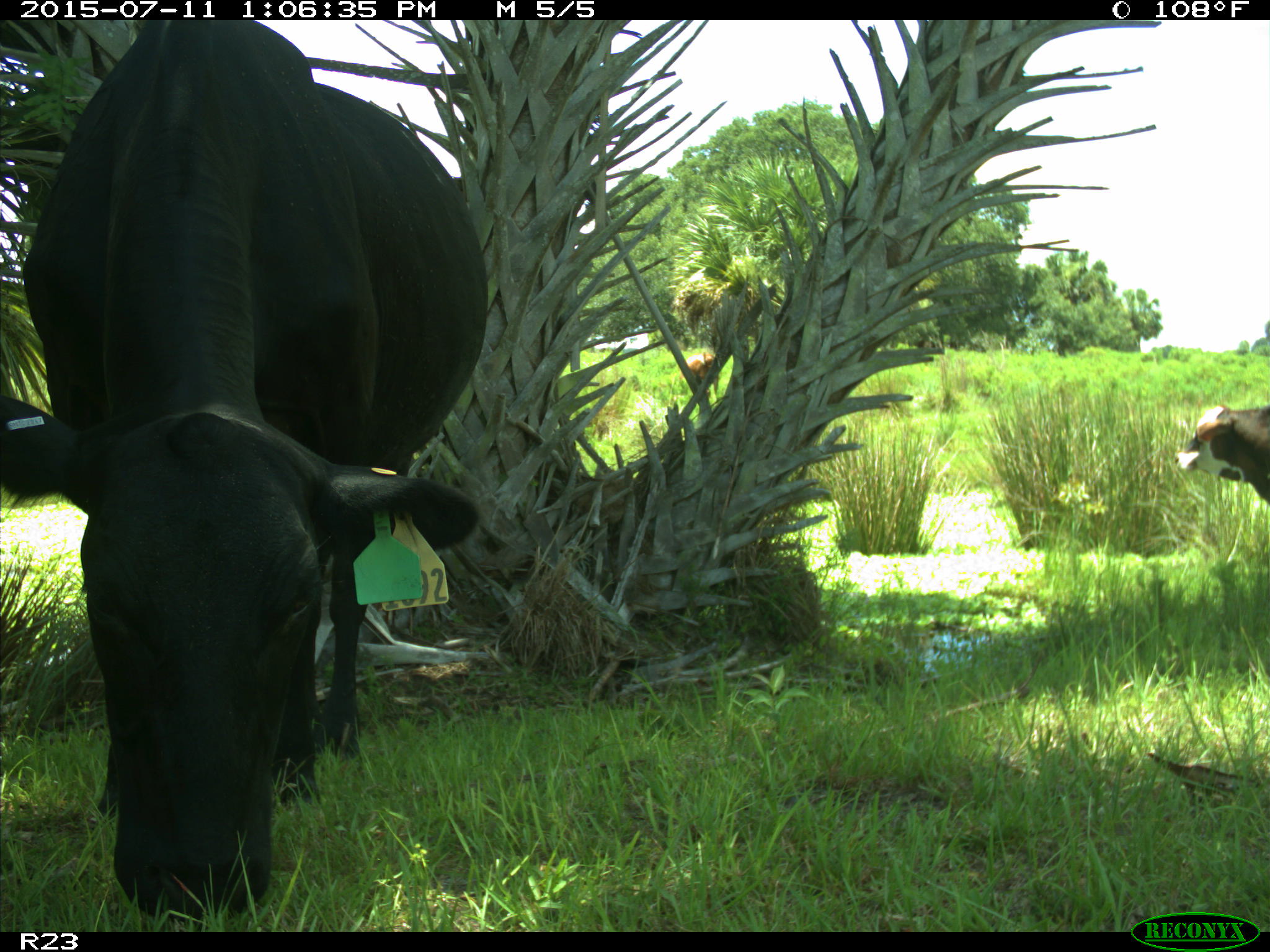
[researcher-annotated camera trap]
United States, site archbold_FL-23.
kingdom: Animalia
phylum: Chordata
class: Mammalia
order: Artiodactyla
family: Bovidae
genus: Bos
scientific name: Bos taurus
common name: domestic cow